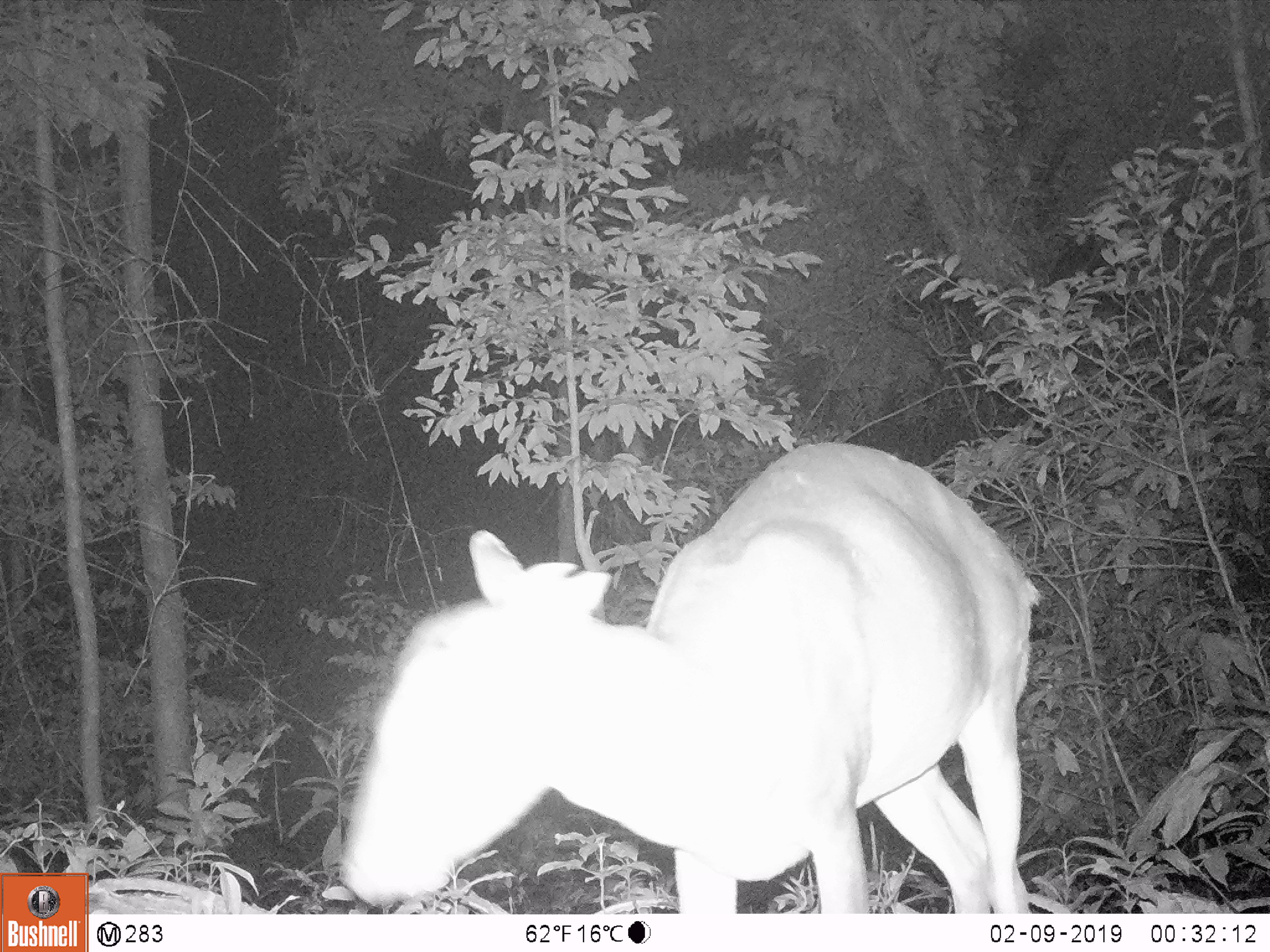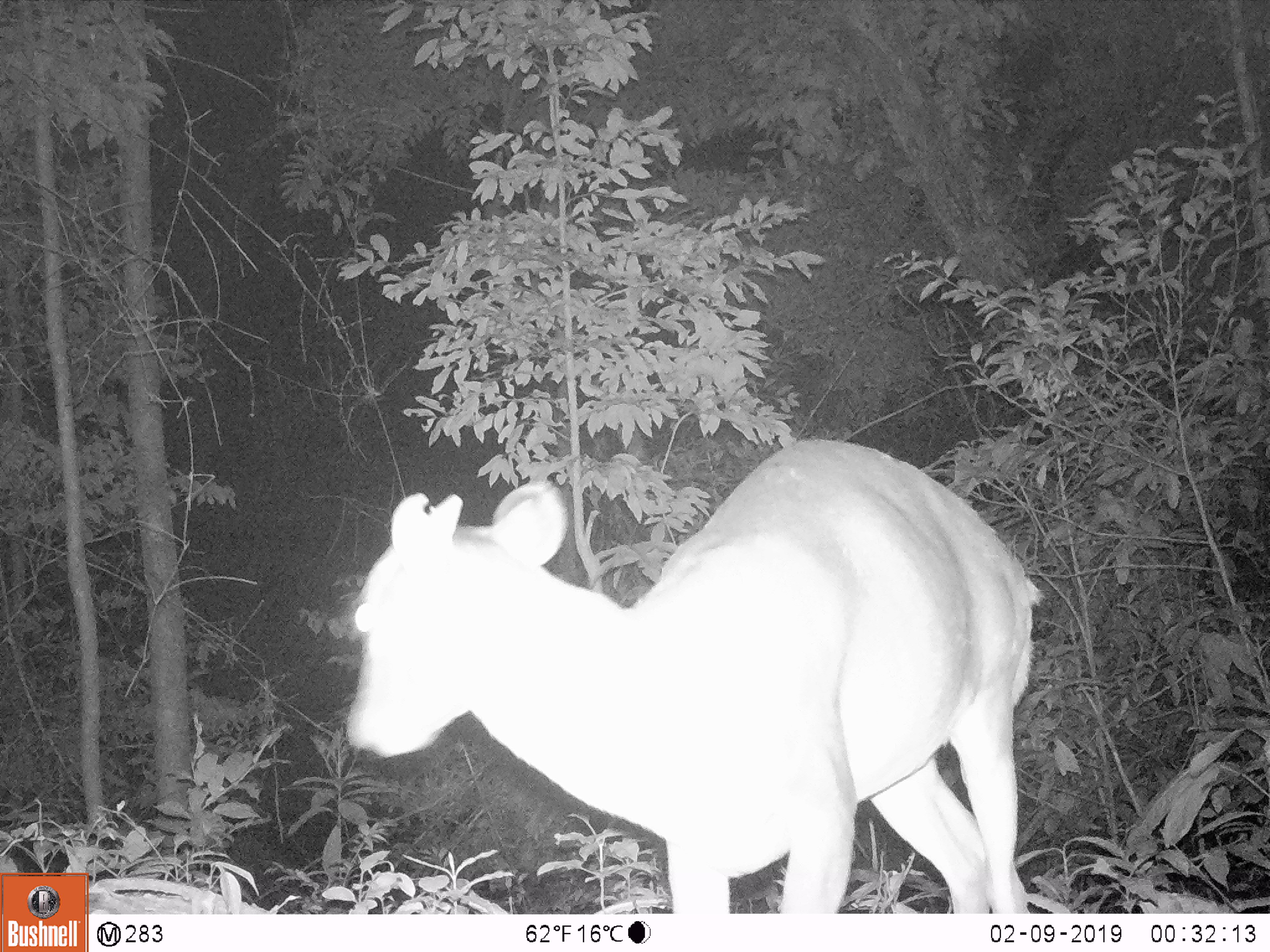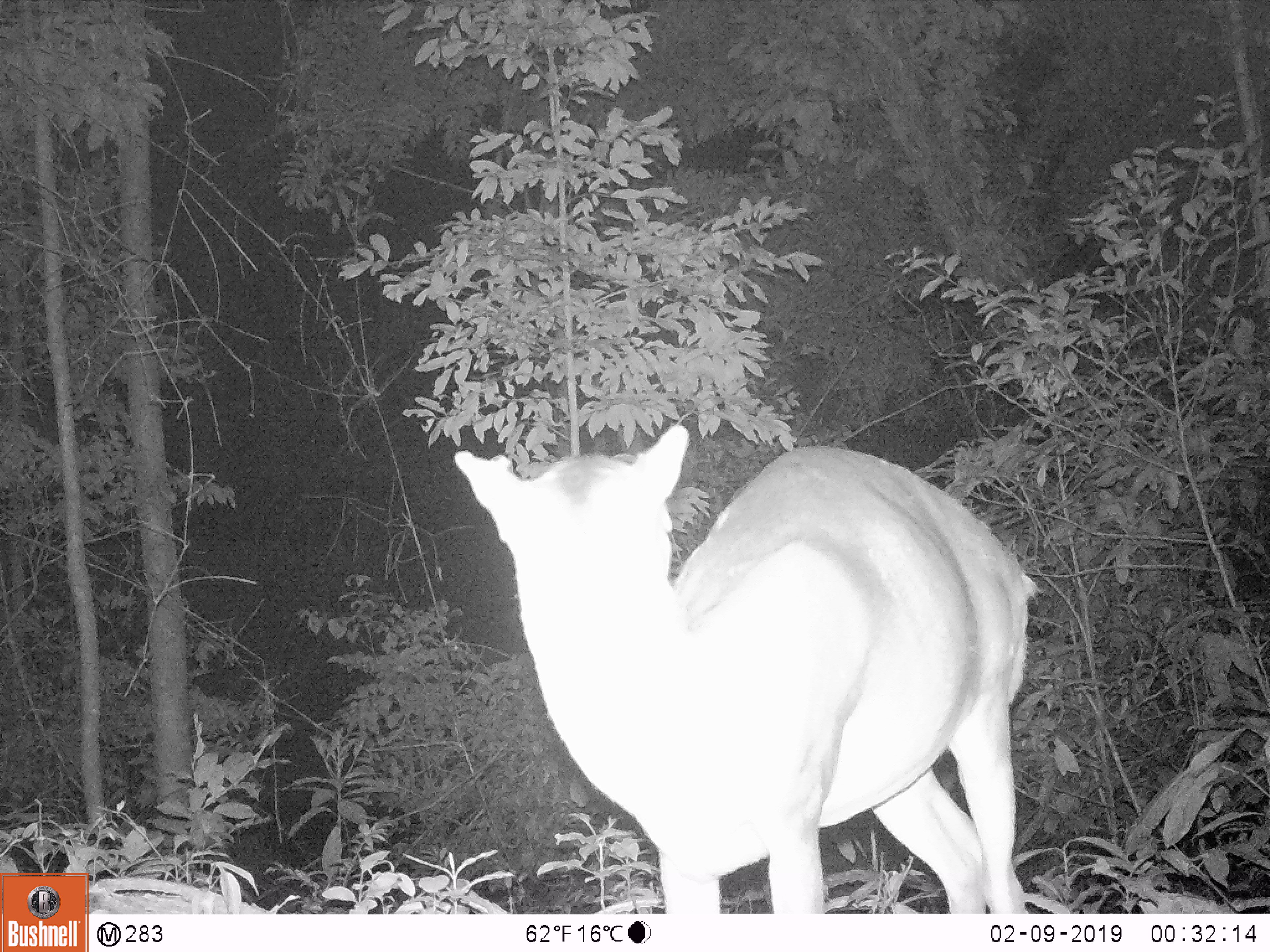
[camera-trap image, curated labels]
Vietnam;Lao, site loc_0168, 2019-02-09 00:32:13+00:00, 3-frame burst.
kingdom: Animalia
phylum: Chordata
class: Mammalia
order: Artiodactyla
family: Cervidae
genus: Muntiacus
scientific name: Muntiacus vuquangensis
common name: large-antlered muntjac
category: large antlered muntjac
Large antlered muntjac (large-antlered muntjac) (Muntiacus vuquangensis). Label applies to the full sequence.